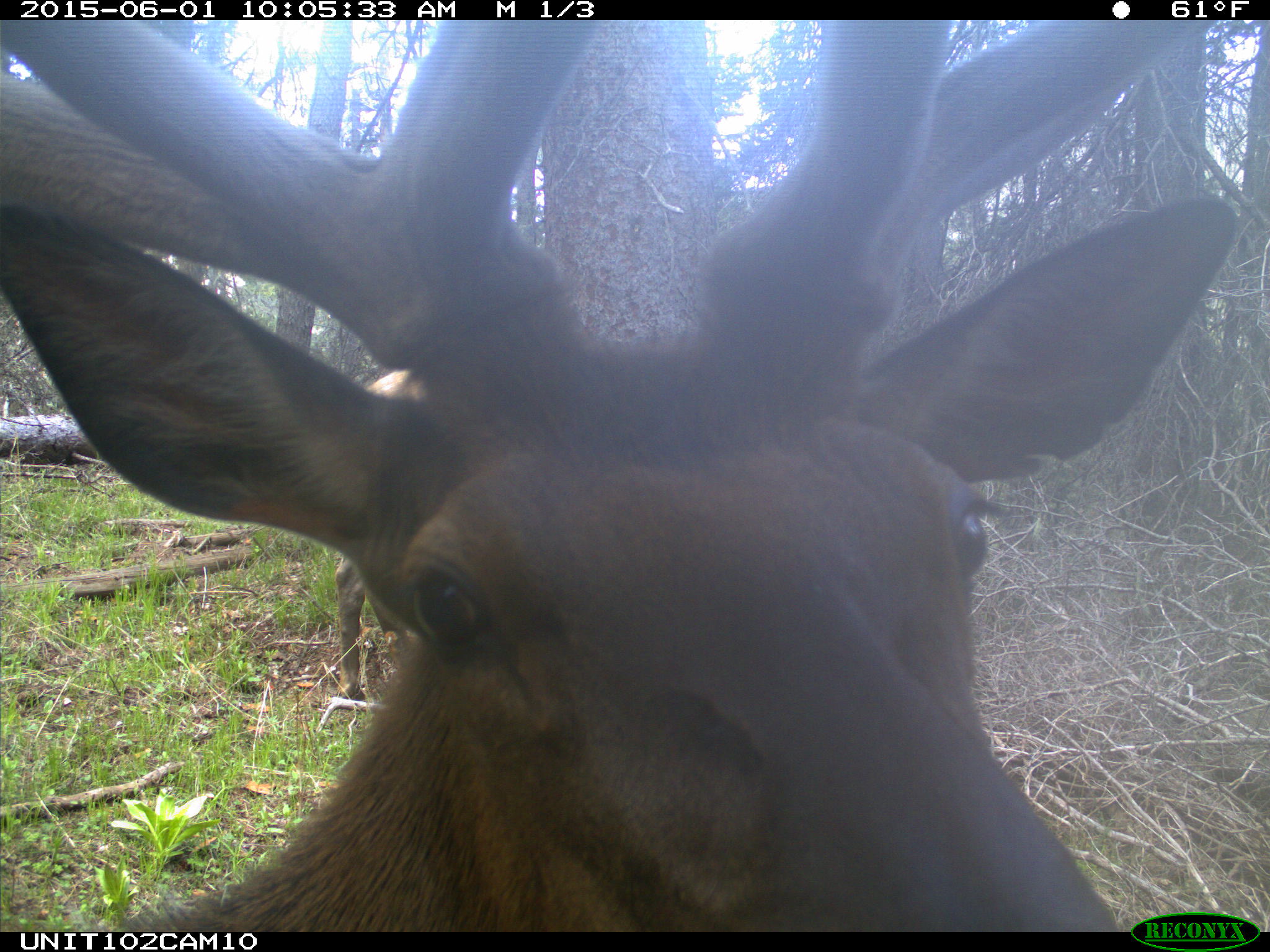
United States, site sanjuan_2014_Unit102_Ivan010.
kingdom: Animalia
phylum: Chordata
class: Mammalia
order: Artiodactyla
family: Cervidae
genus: Cervus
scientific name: Cervus elaphus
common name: red deer